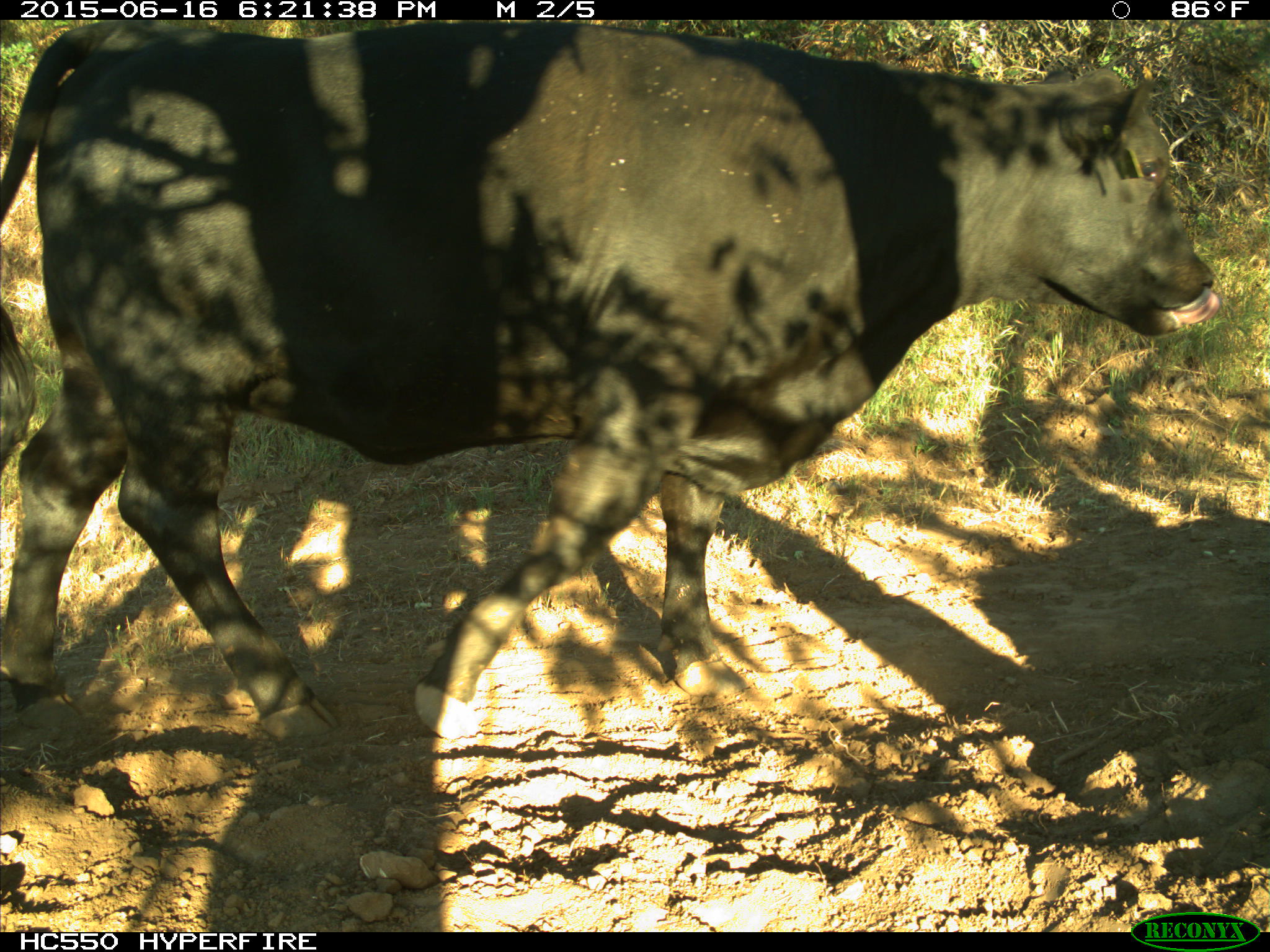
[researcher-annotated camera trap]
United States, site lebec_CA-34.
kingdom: Animalia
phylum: Chordata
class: Mammalia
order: Artiodactyla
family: Bovidae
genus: Bos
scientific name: Bos taurus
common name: domestic cow